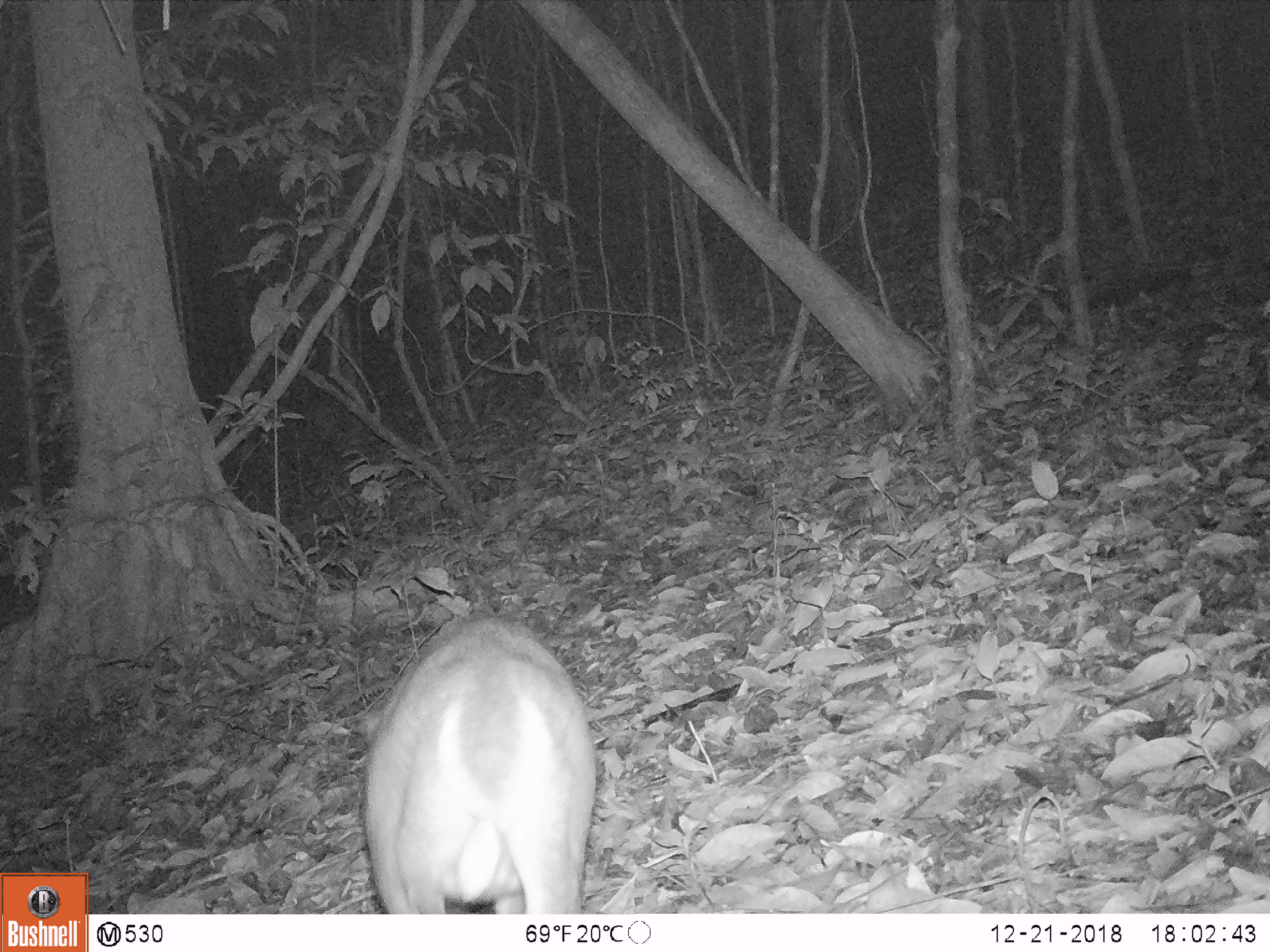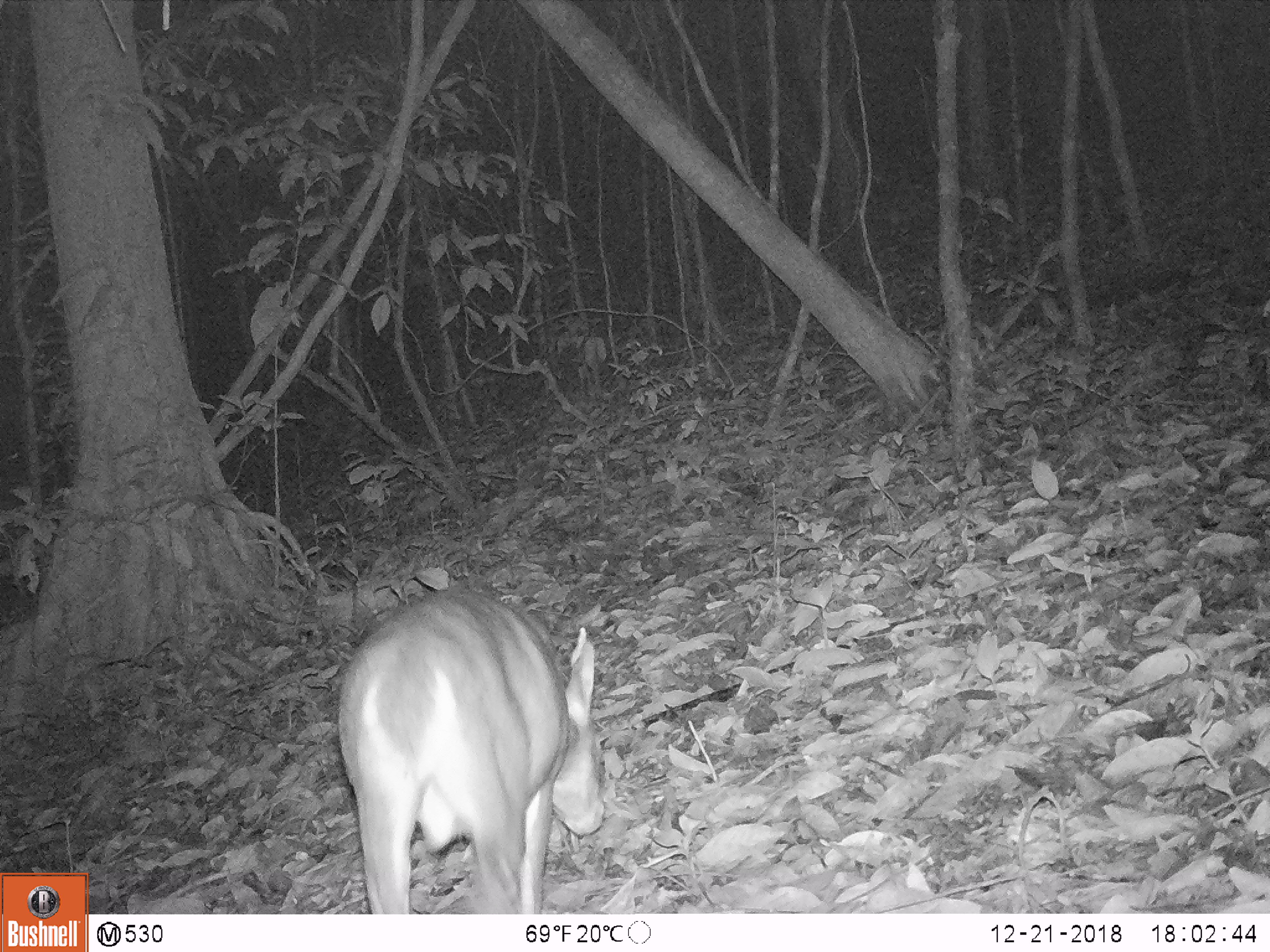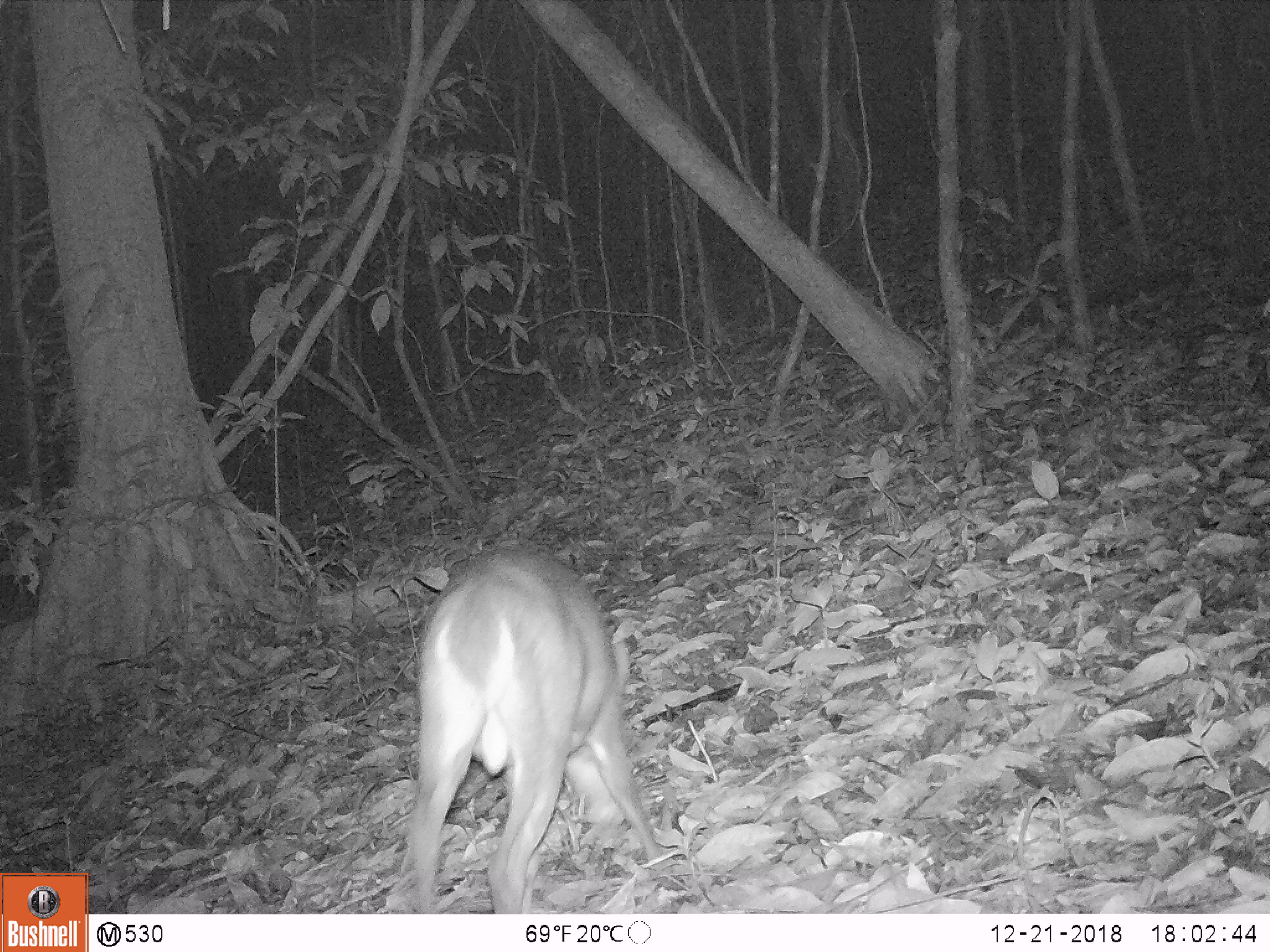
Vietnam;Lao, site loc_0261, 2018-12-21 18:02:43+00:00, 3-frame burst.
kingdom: Animalia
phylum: Chordata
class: Mammalia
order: Artiodactyla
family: Cervidae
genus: Muntiacus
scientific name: Muntiacus vuquangensis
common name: large-antlered muntjac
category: large antlered muntjac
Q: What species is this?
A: Large antlered muntjac (large-antlered muntjac) (Muntiacus vuquangensis).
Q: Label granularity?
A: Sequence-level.